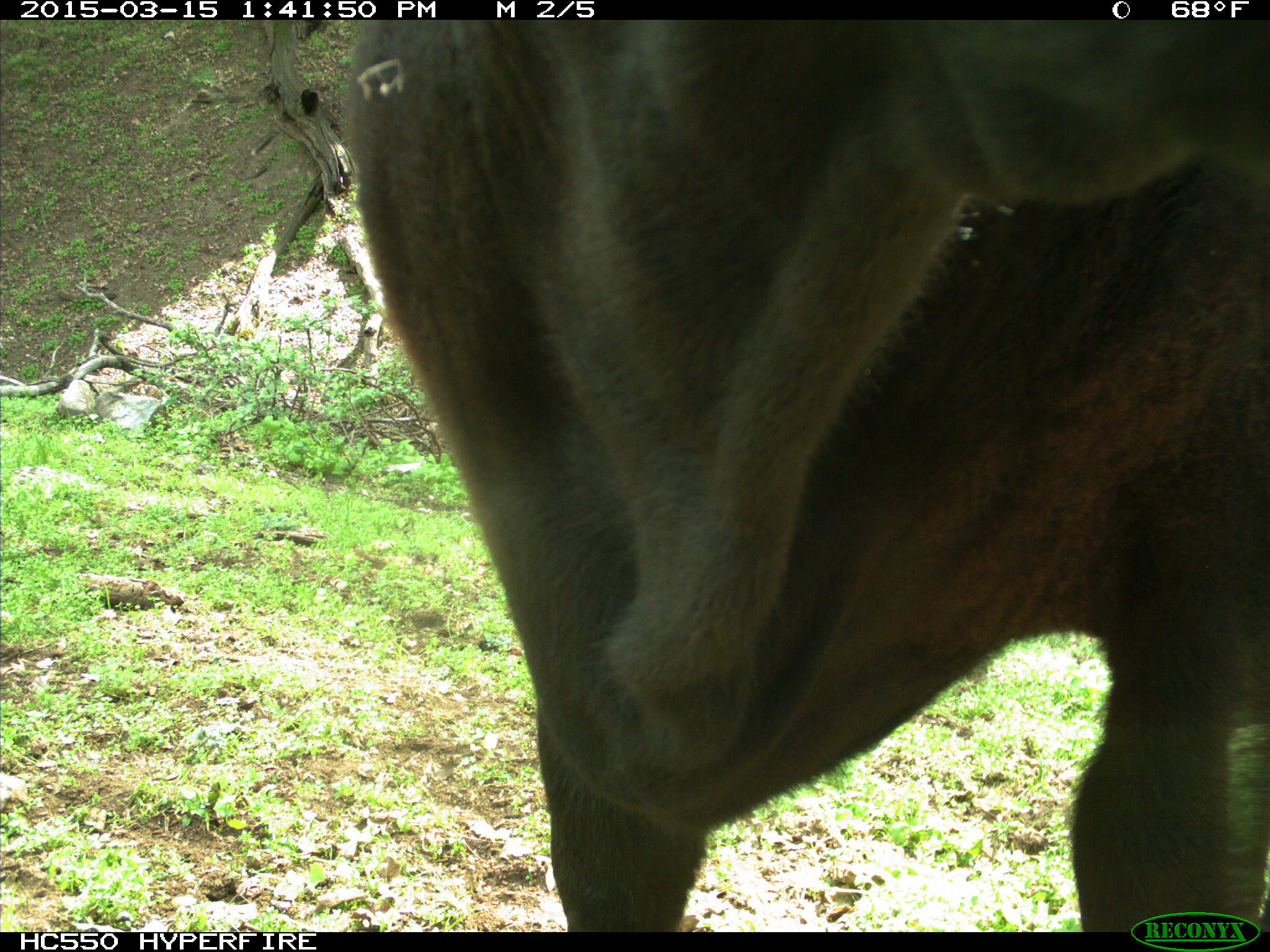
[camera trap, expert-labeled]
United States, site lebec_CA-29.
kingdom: Animalia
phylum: Chordata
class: Mammalia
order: Artiodactyla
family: Bovidae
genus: Bos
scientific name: Bos taurus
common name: domestic cow